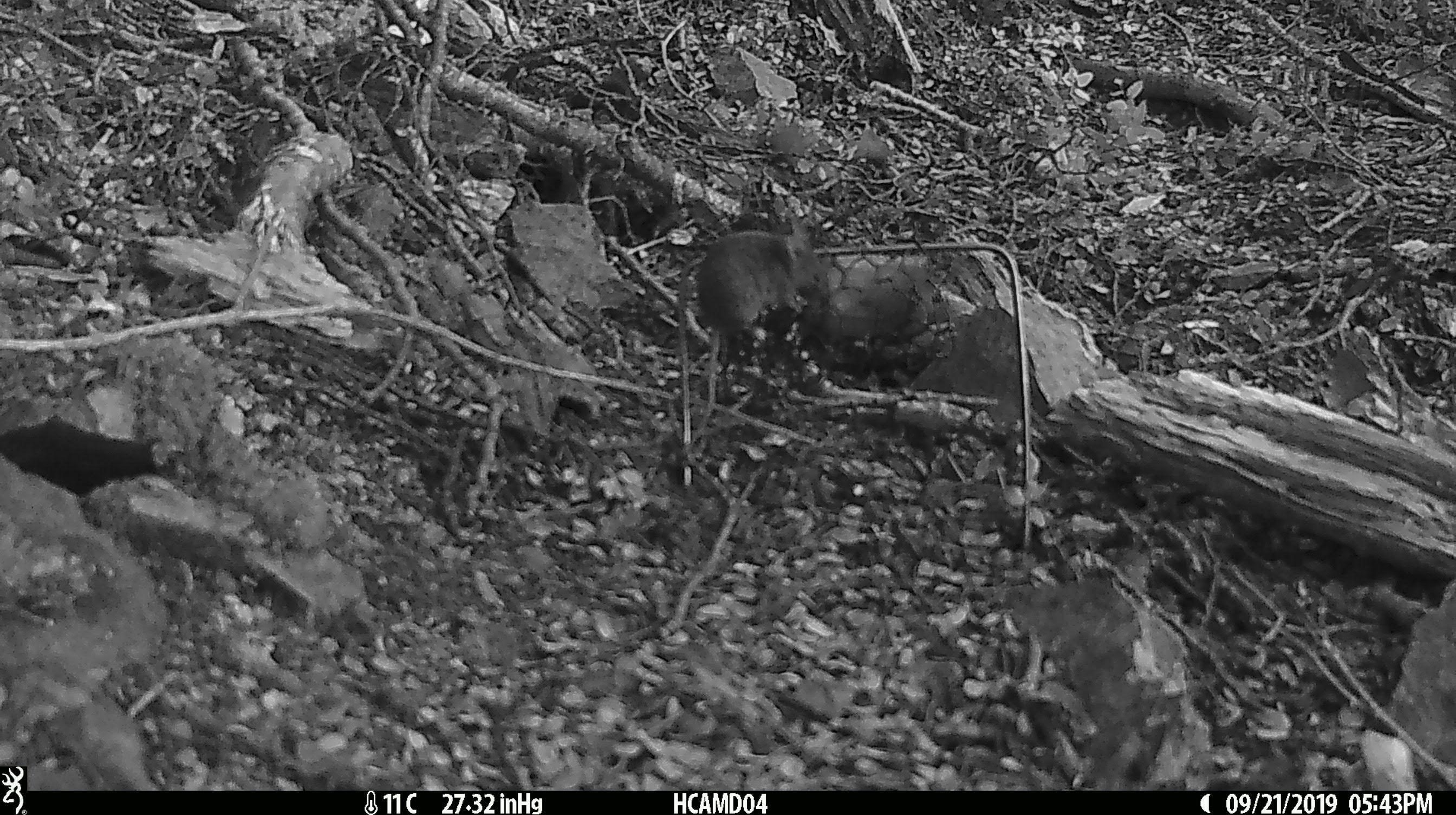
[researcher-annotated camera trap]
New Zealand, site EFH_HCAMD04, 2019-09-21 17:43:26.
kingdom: Animalia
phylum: Chordata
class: Mammalia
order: Rodentia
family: Muridae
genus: Mus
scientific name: Mus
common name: mouse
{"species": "mouse (Mus)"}